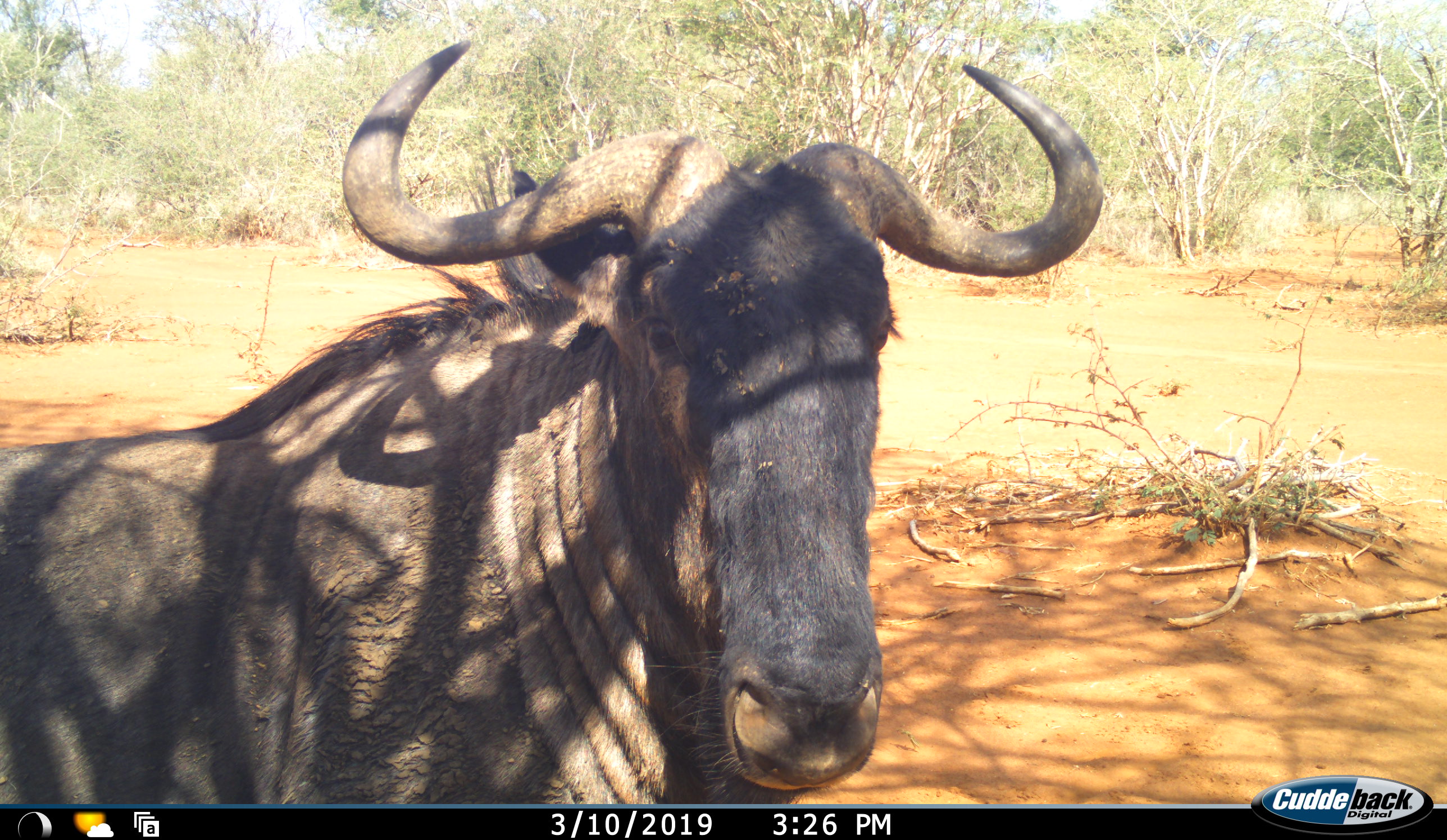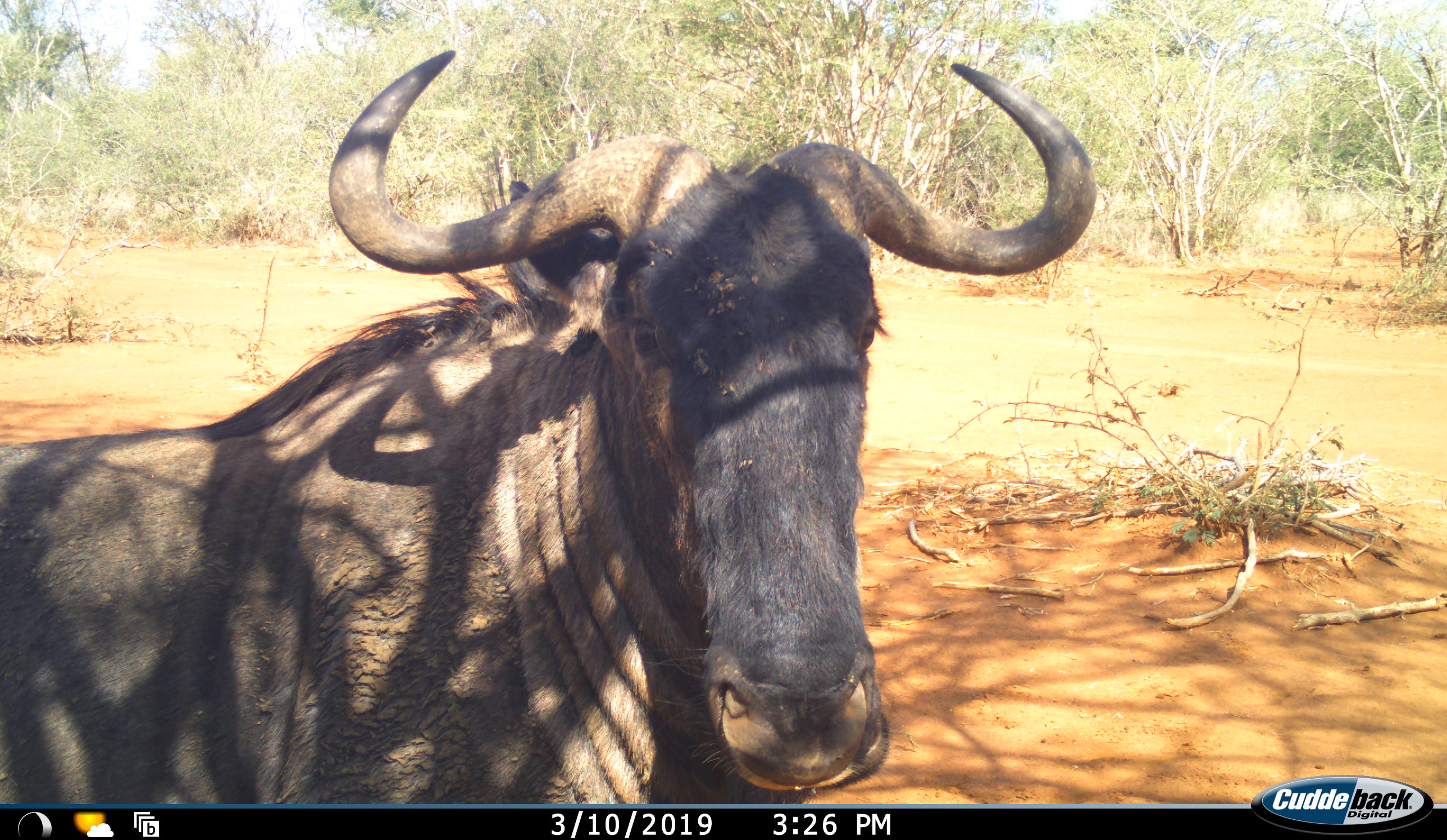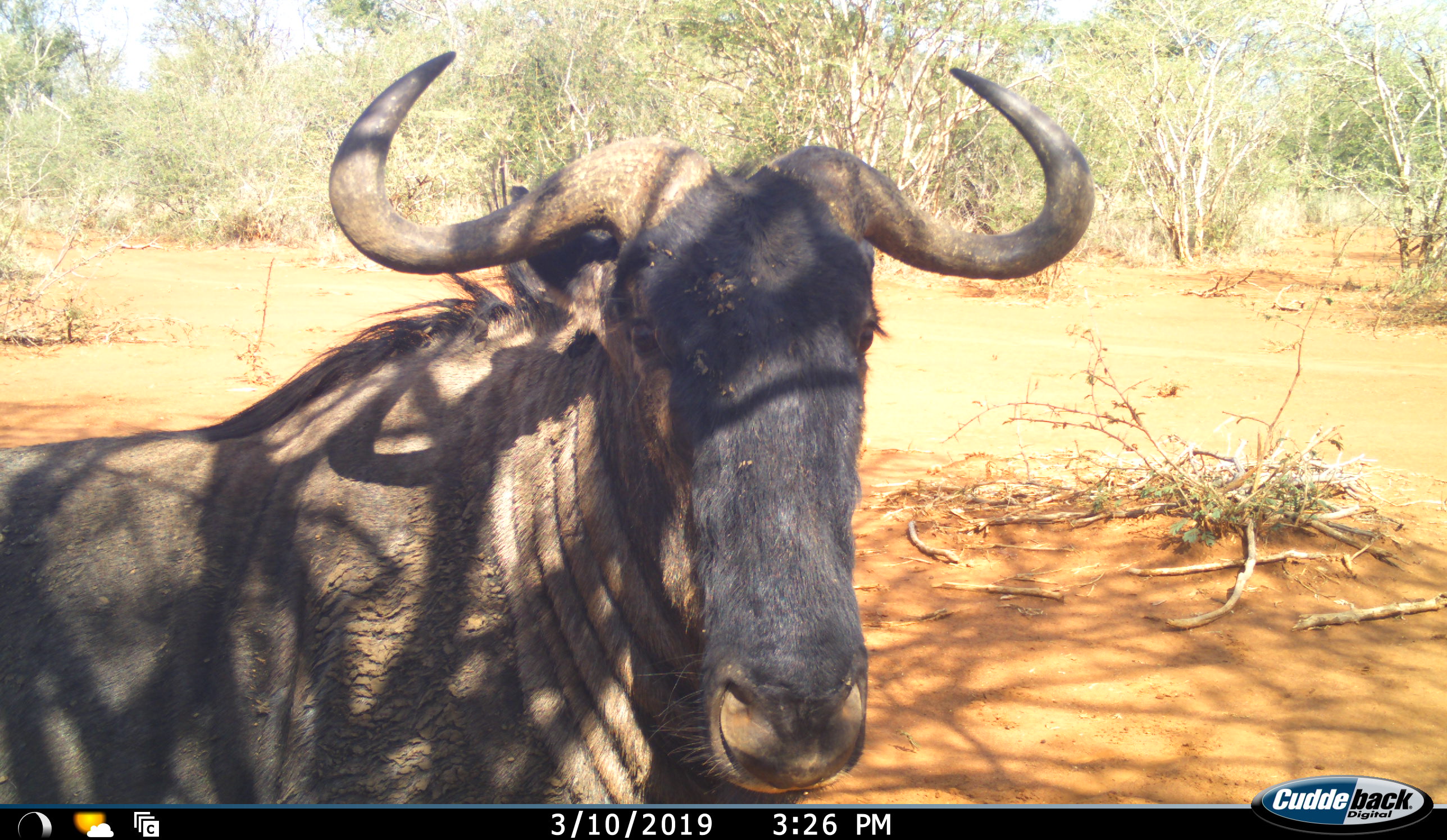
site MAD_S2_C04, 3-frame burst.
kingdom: Animalia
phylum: Chordata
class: Mammalia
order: Artiodactyla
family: Bovidae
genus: Connochaetes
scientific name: Connochaetes taurinus taurinus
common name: blue wildebeest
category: wildebeestblue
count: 1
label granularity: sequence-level